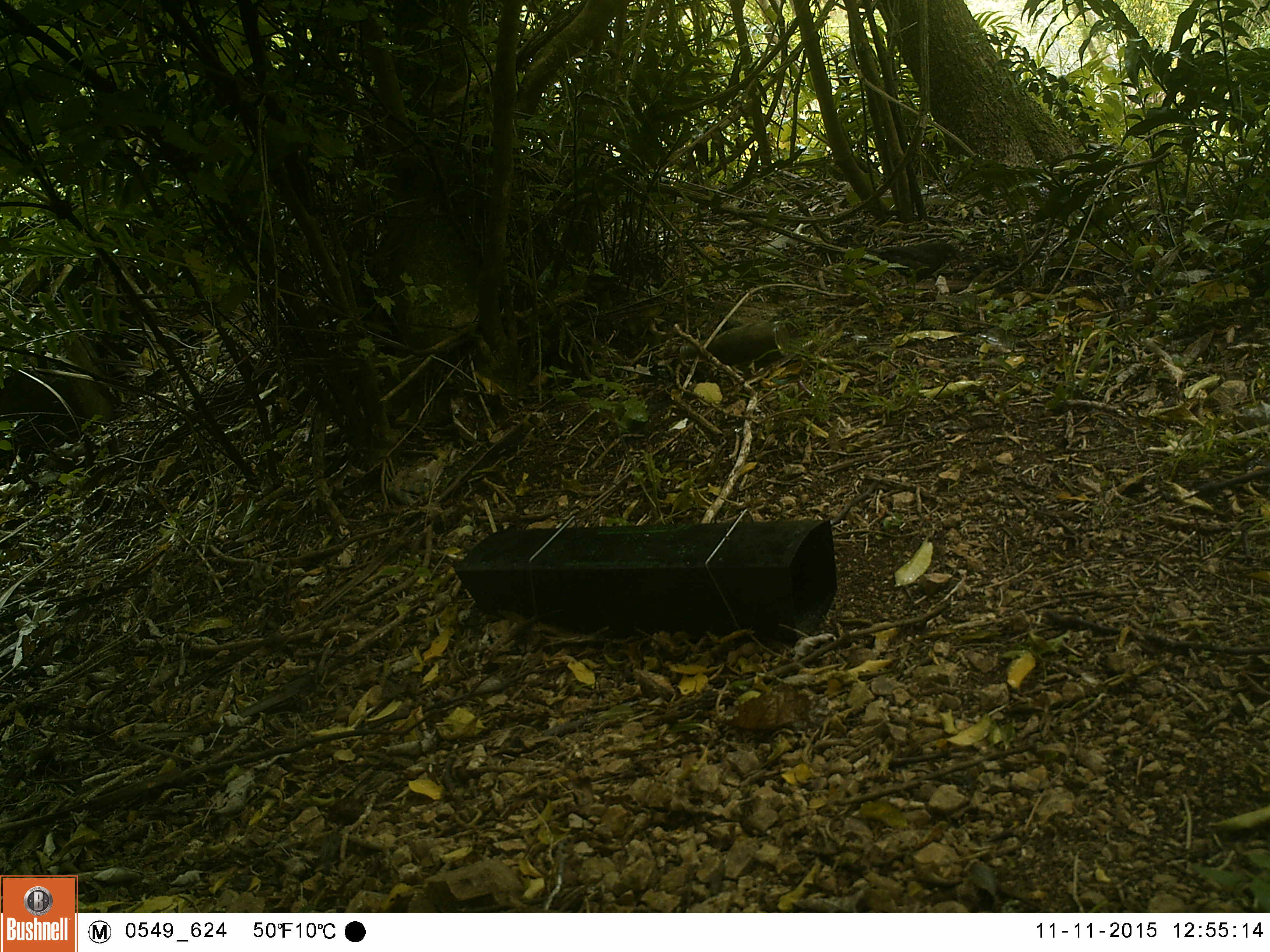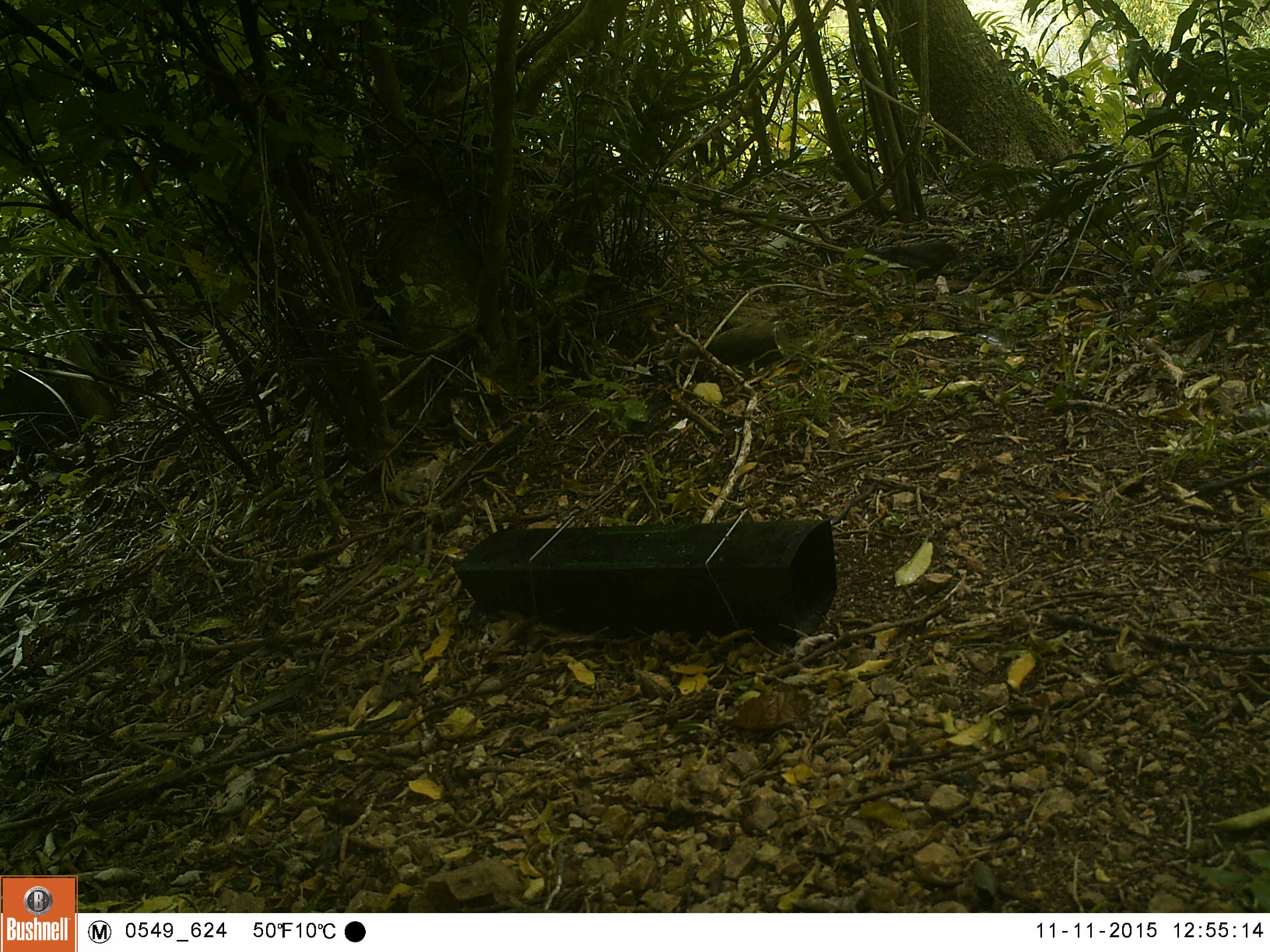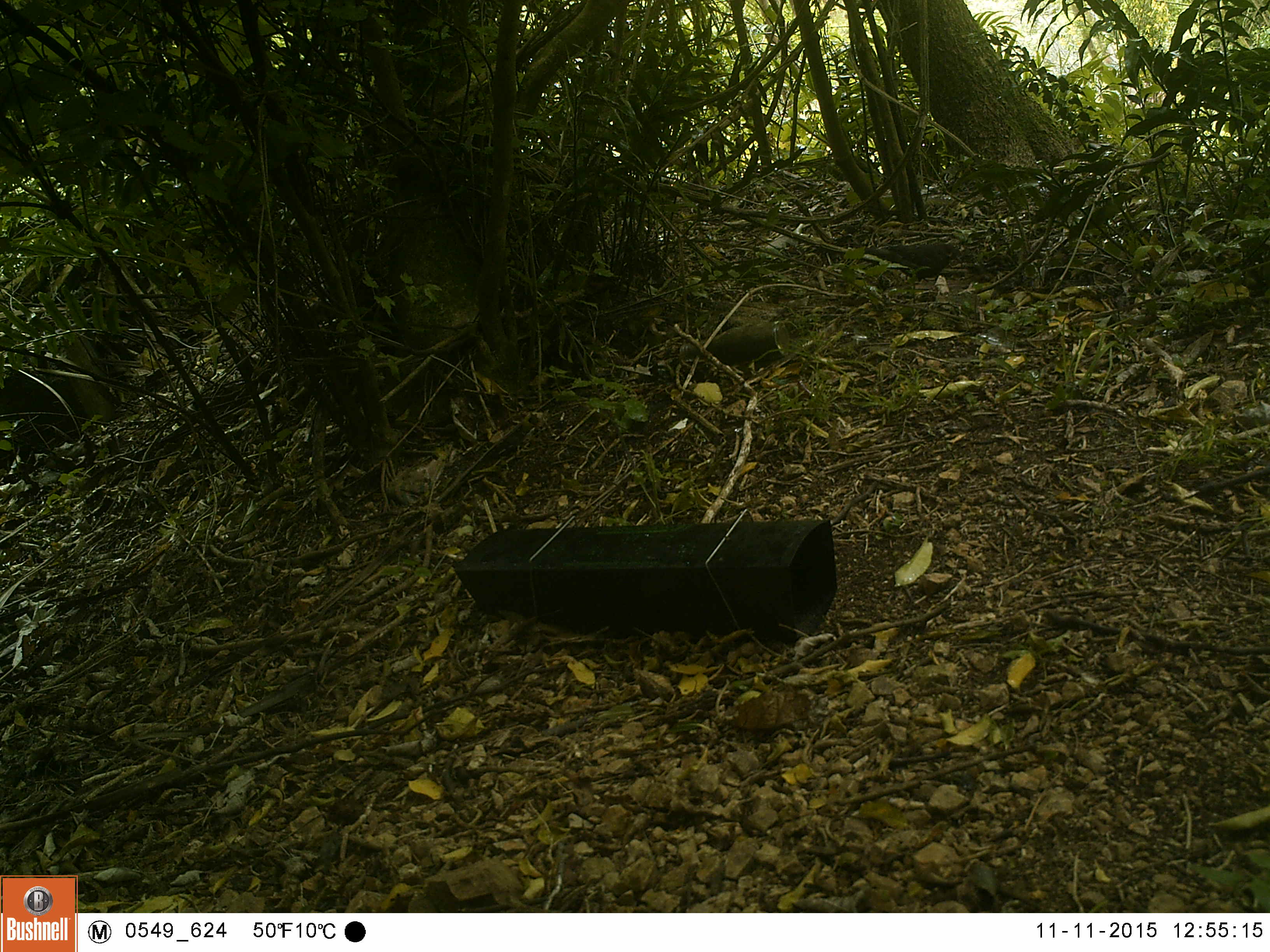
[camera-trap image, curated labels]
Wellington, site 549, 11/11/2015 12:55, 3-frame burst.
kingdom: Animalia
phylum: Chordata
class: Aves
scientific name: Aves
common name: bird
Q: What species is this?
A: Bird (Aves).